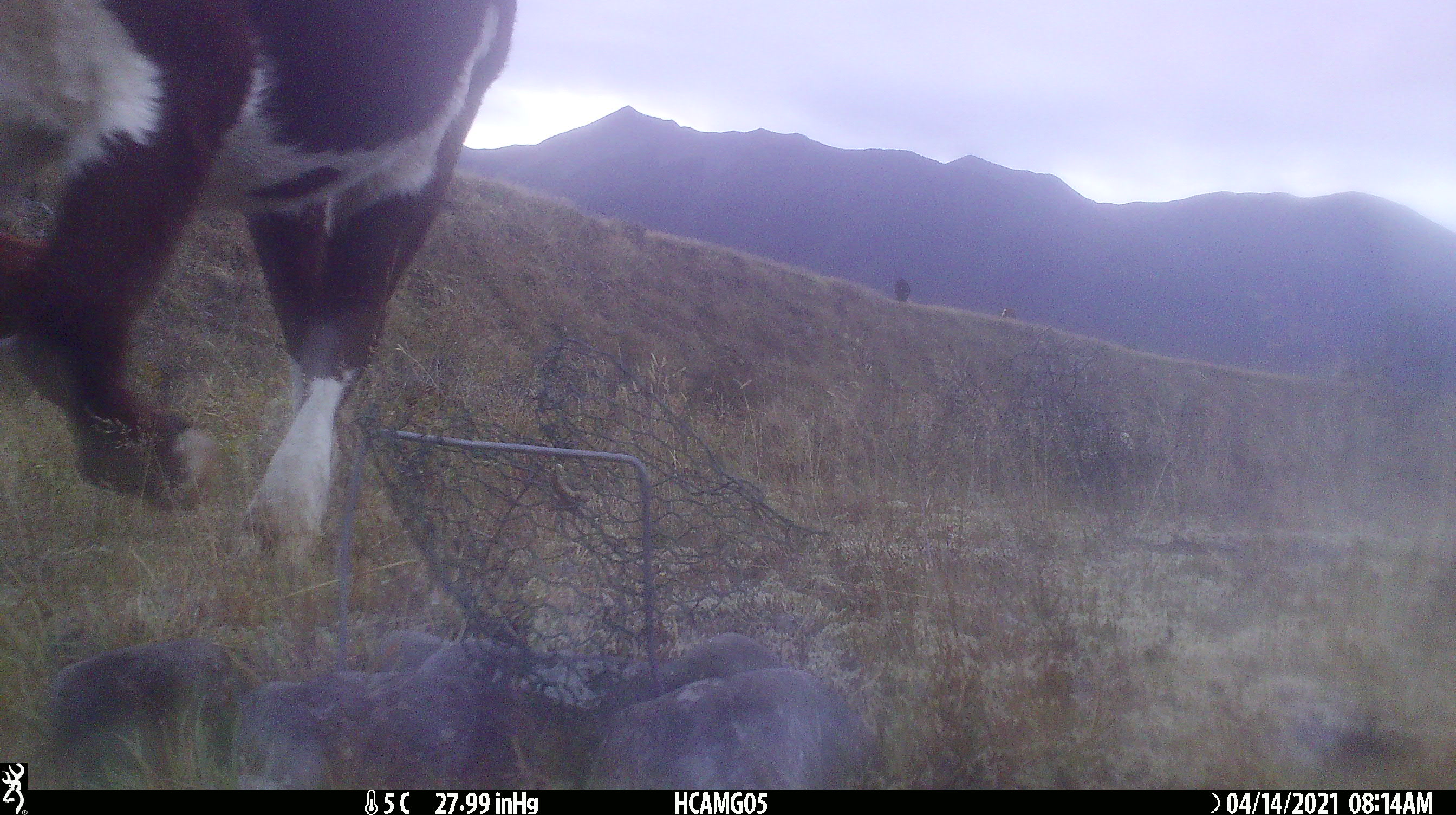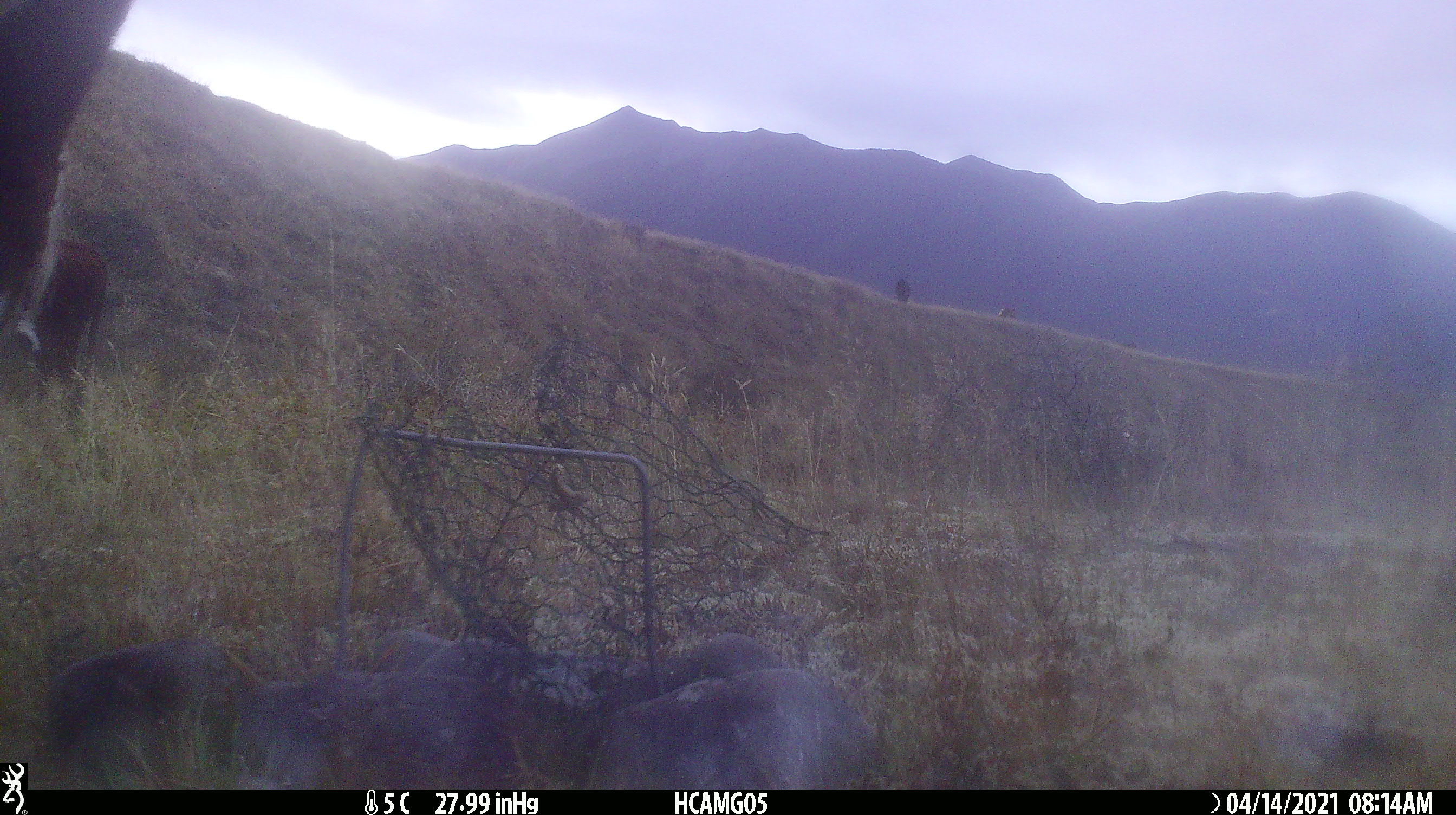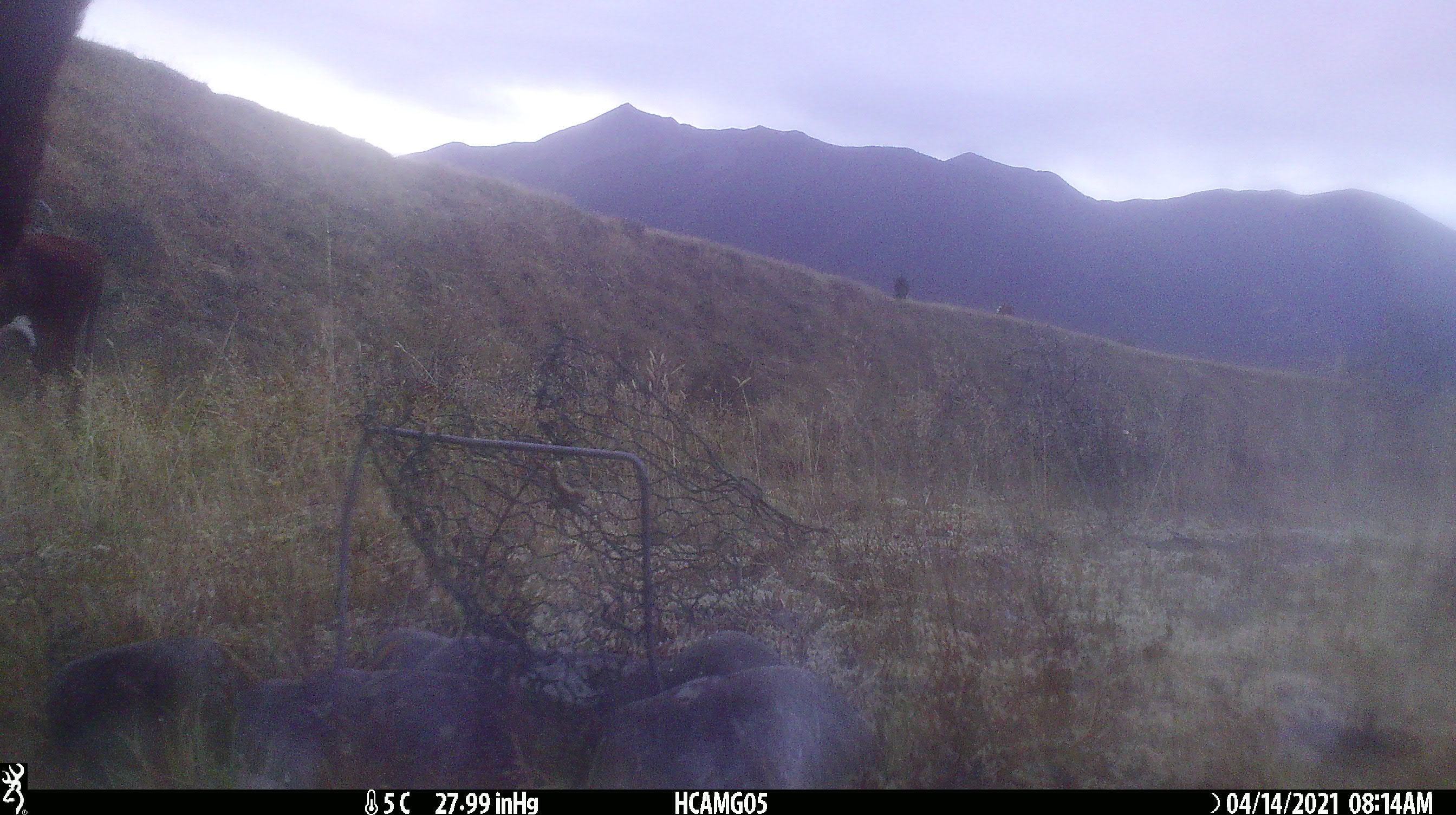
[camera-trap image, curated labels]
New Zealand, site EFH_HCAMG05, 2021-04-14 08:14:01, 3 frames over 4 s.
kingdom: Animalia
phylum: Chordata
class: Mammalia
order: Artiodactyla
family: Bovidae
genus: Bos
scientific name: Bos taurus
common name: domestic cow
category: cow